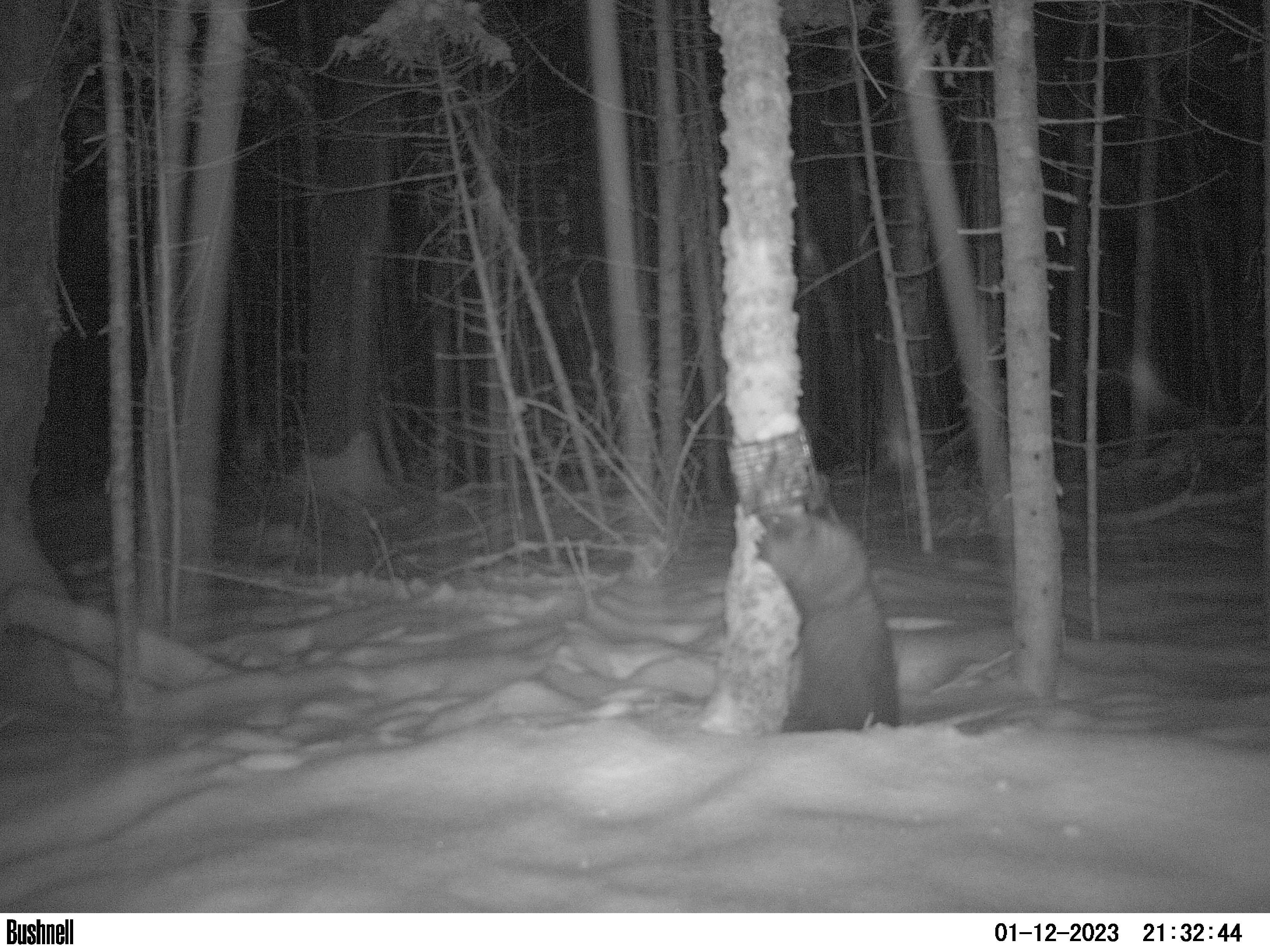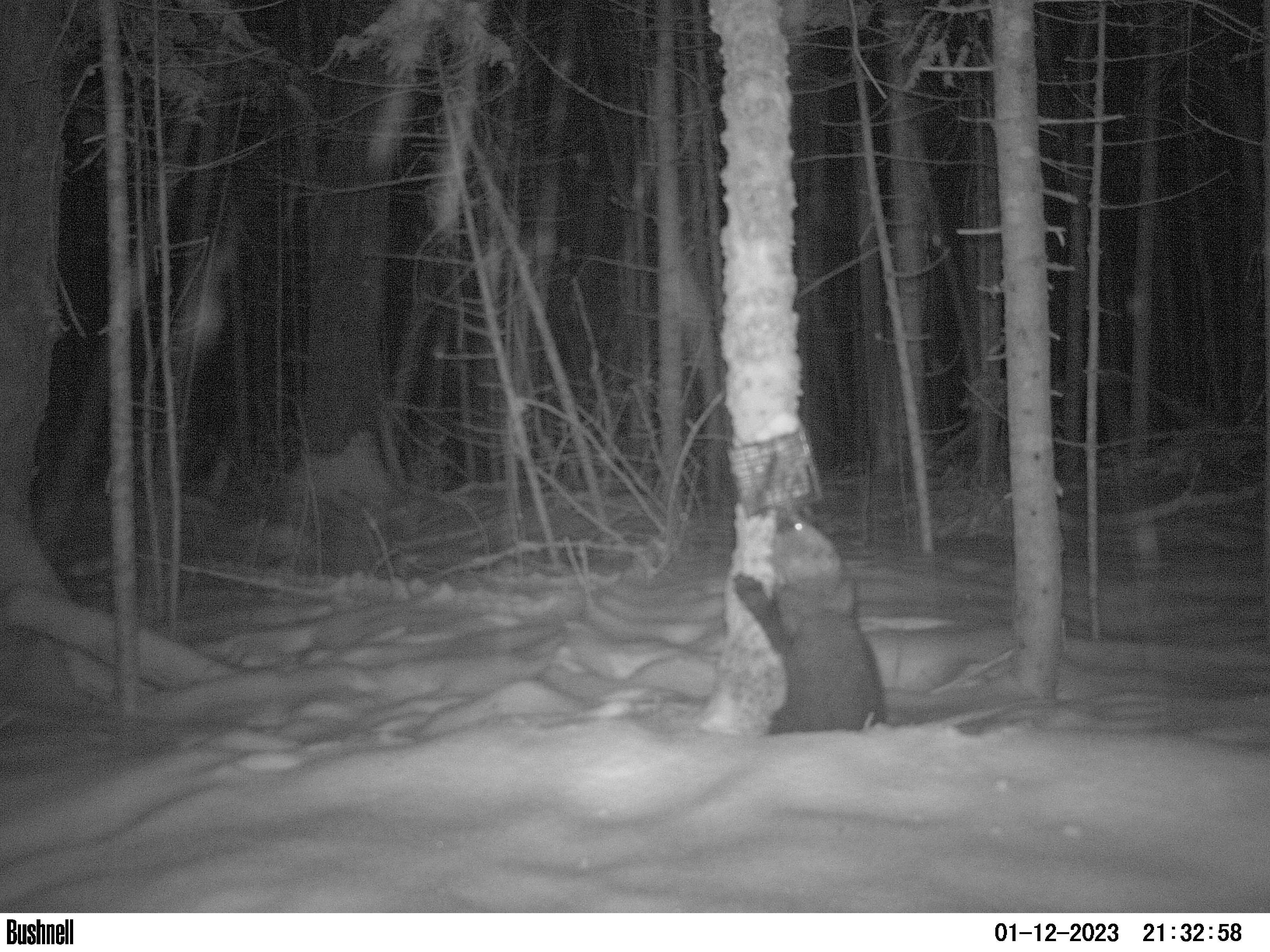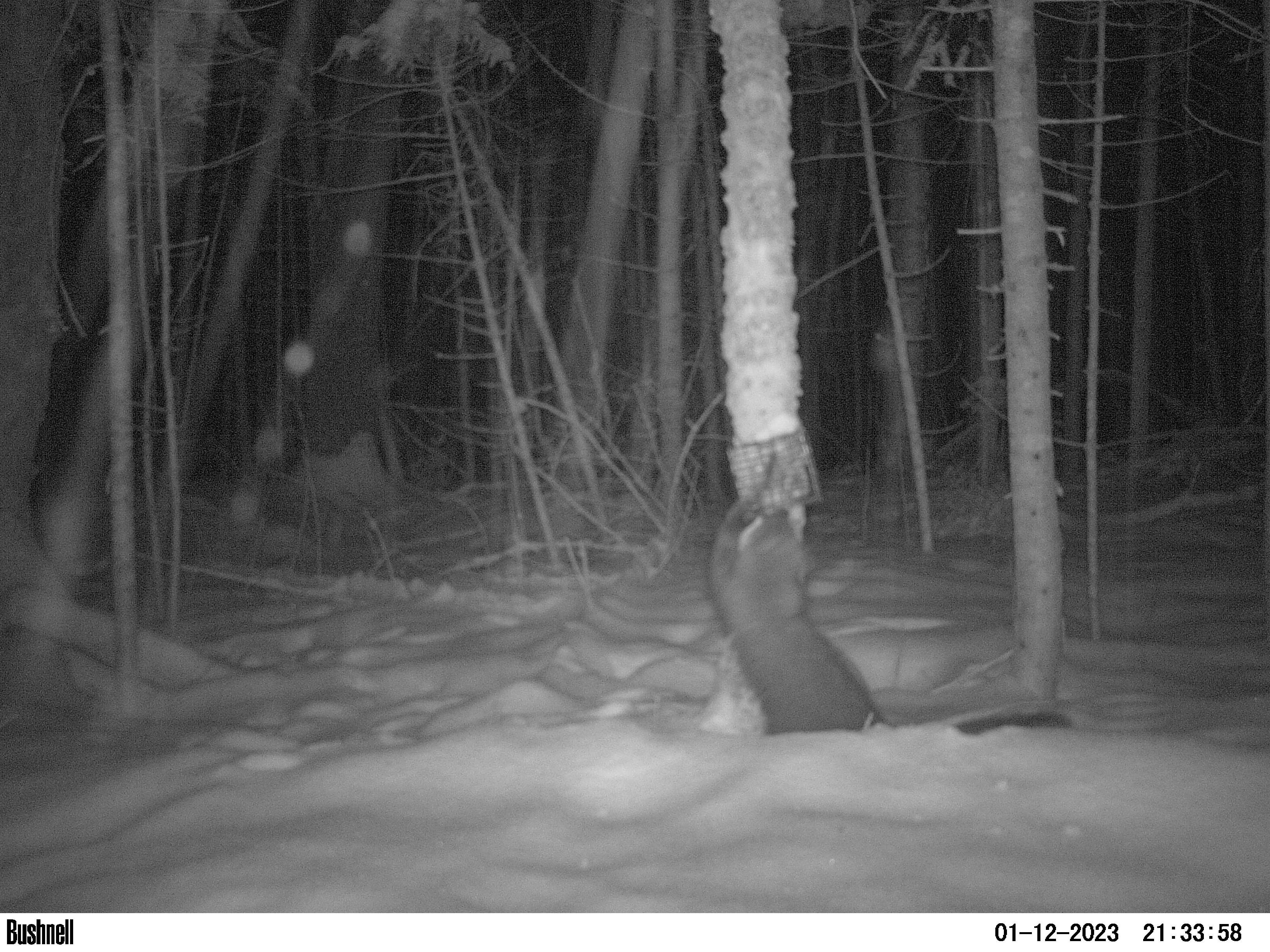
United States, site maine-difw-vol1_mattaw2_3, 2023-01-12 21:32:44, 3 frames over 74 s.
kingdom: Animalia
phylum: Chordata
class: Mammalia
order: Carnivora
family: Mustelidae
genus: Pekania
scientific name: Pekania pennanti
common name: fisher